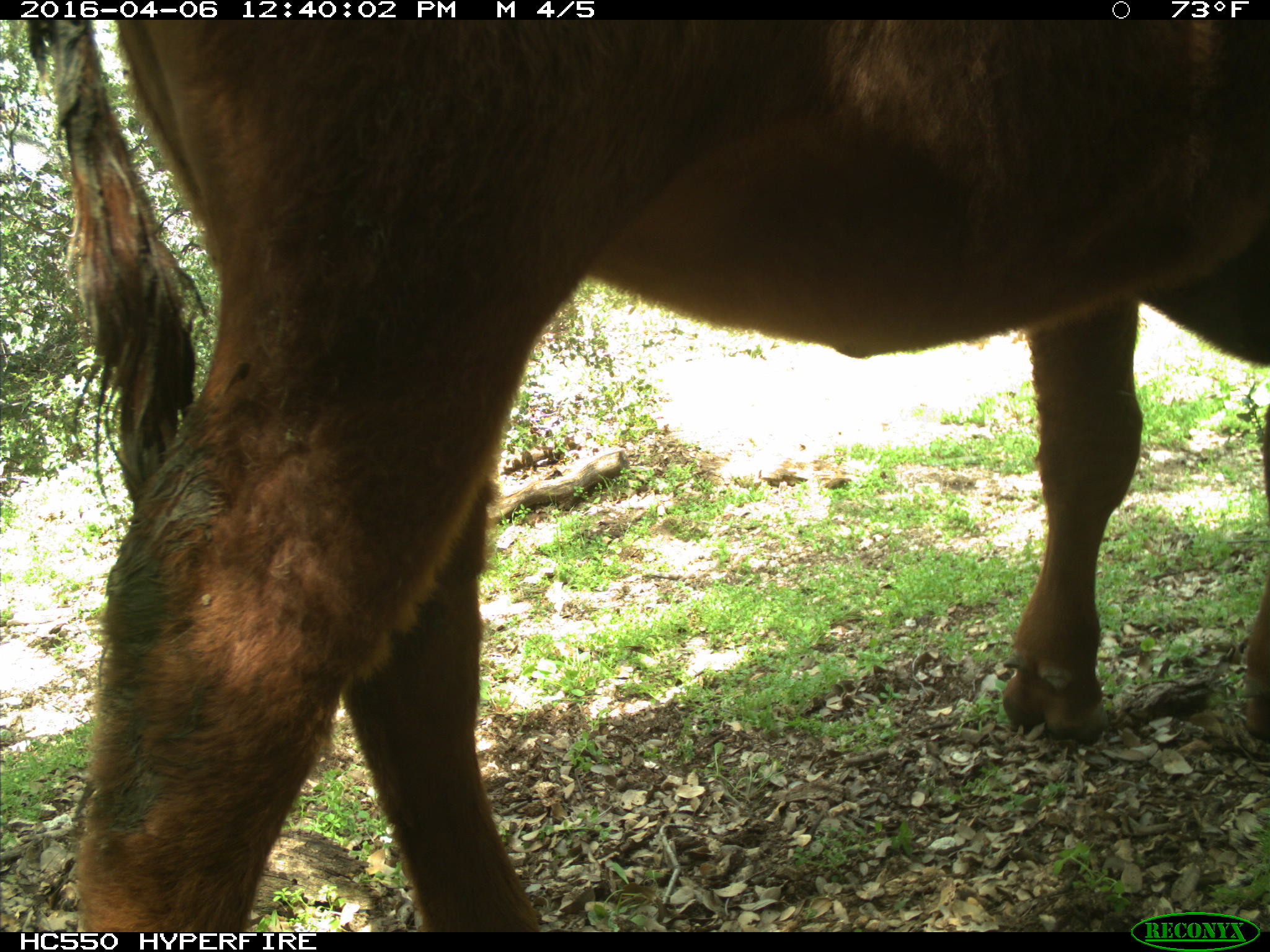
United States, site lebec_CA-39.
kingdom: Animalia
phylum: Chordata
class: Mammalia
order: Artiodactyla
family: Bovidae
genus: Bos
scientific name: Bos taurus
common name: domestic cow